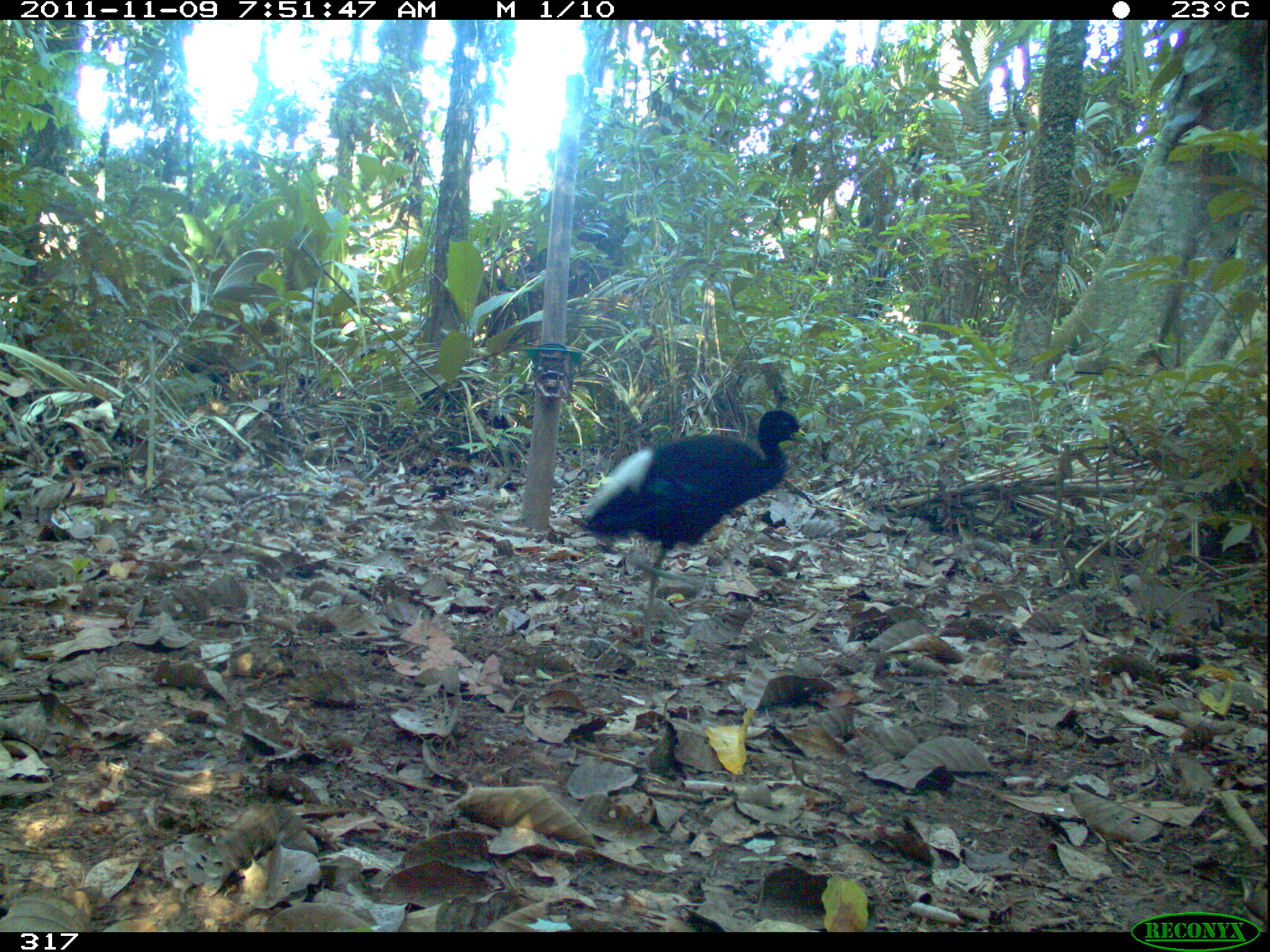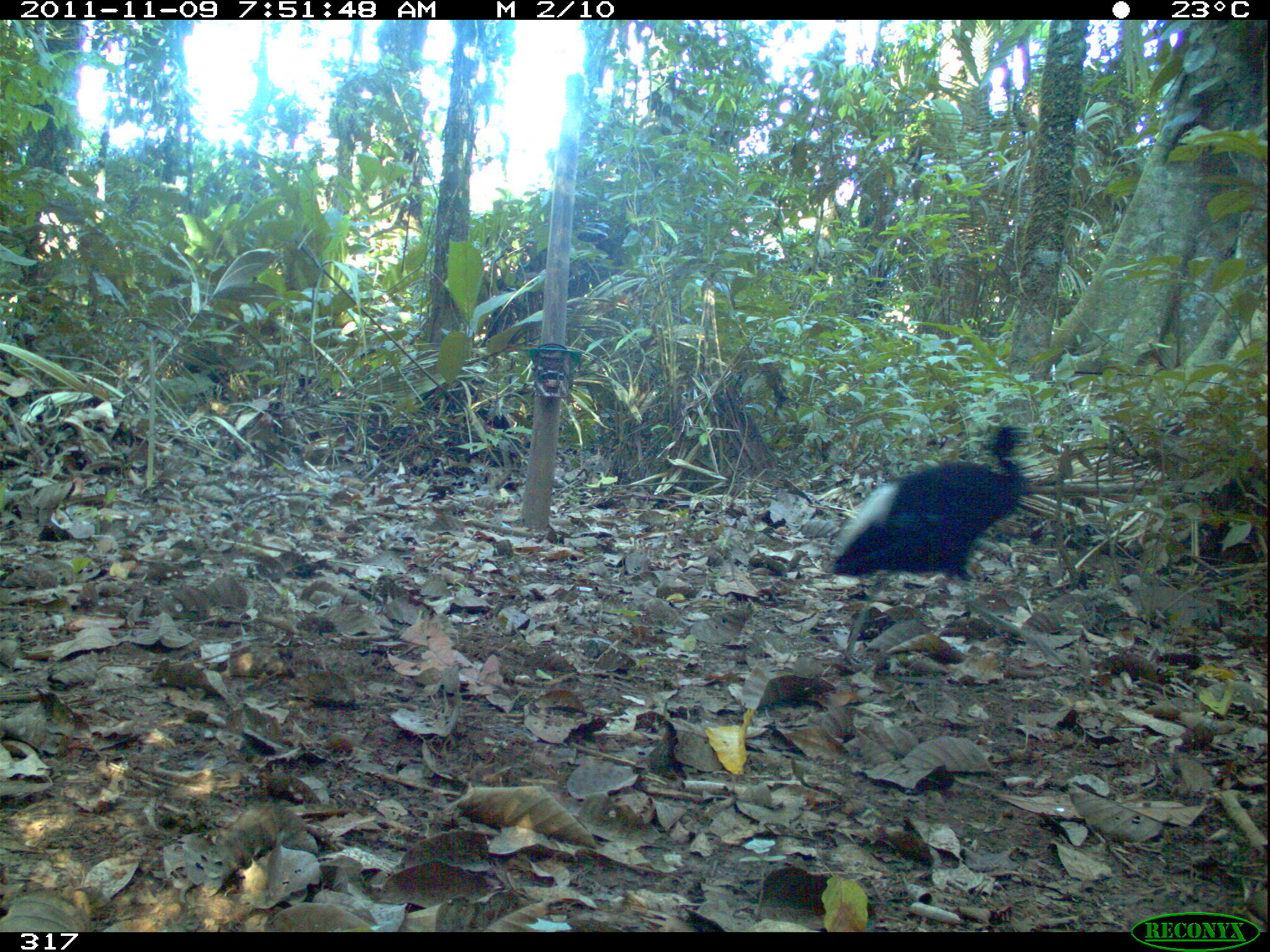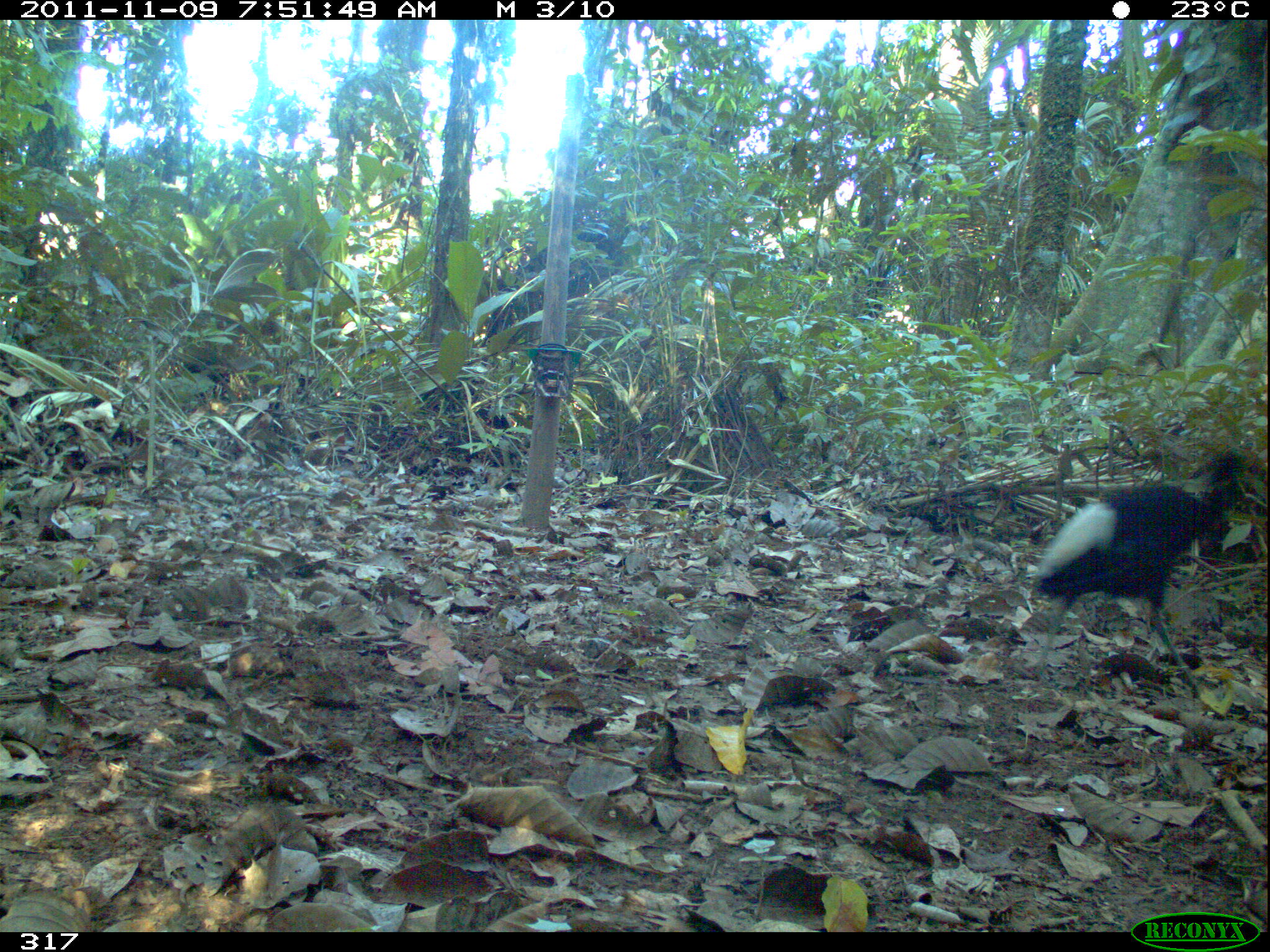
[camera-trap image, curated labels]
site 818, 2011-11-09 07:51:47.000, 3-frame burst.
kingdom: Animalia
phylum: Chordata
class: Aves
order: Gruiformes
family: Psophiidae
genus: Psophia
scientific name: Psophia leucoptera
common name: pale-winged trumpeter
Psophia leucoptera (pale-winged trumpeter).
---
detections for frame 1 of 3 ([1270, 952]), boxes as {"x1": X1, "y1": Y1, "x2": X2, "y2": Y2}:
psophia leucoptera: {"x1": 577, "y1": 407, "x2": 810, "y2": 663}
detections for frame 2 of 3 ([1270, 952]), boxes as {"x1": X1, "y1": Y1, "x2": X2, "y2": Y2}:
psophia leucoptera: {"x1": 824, "y1": 422, "x2": 1030, "y2": 667}